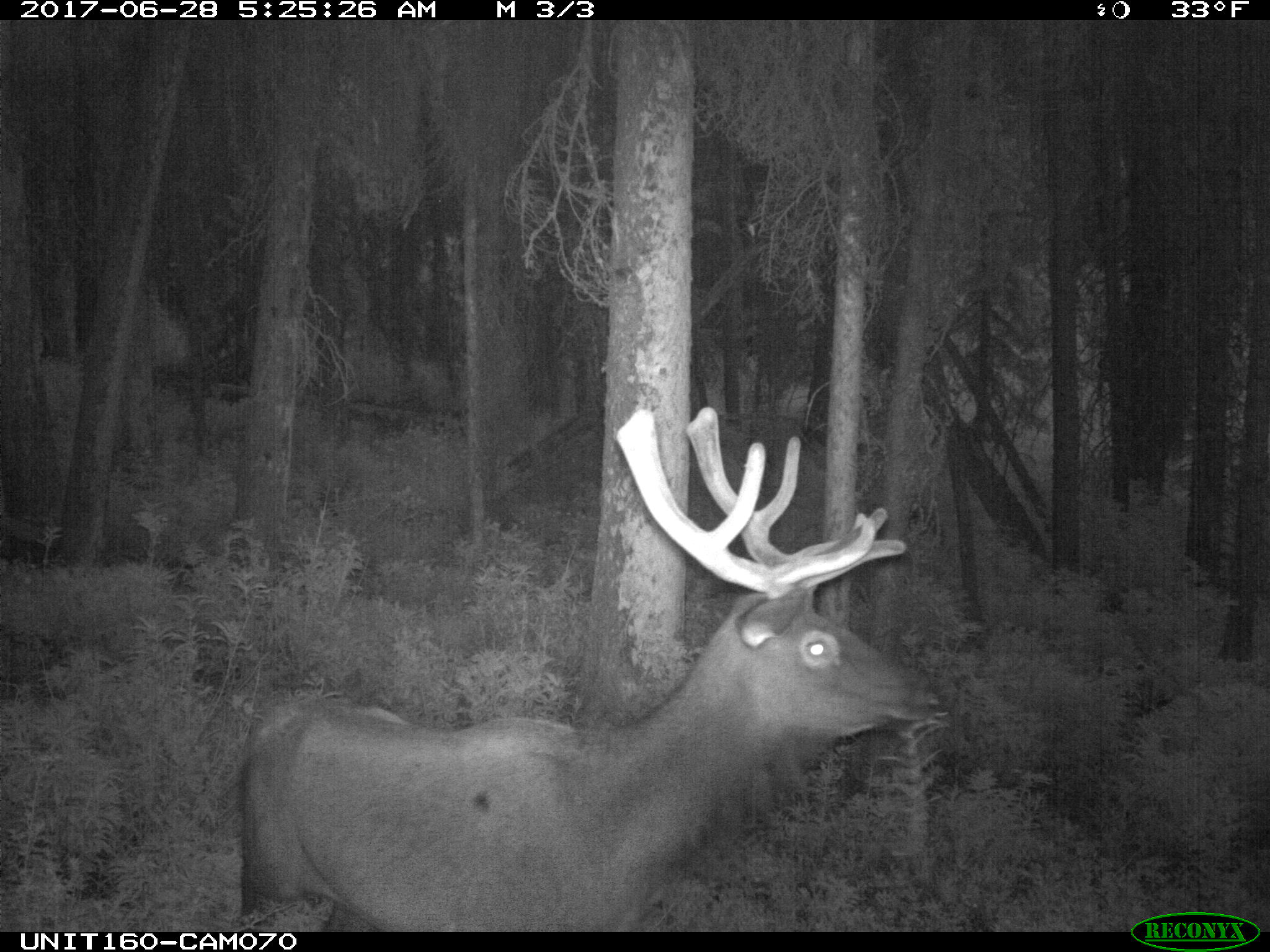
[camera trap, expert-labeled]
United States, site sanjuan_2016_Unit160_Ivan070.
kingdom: Animalia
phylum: Chordata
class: Mammalia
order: Artiodactyla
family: Cervidae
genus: Cervus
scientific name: Cervus elaphus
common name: red deer